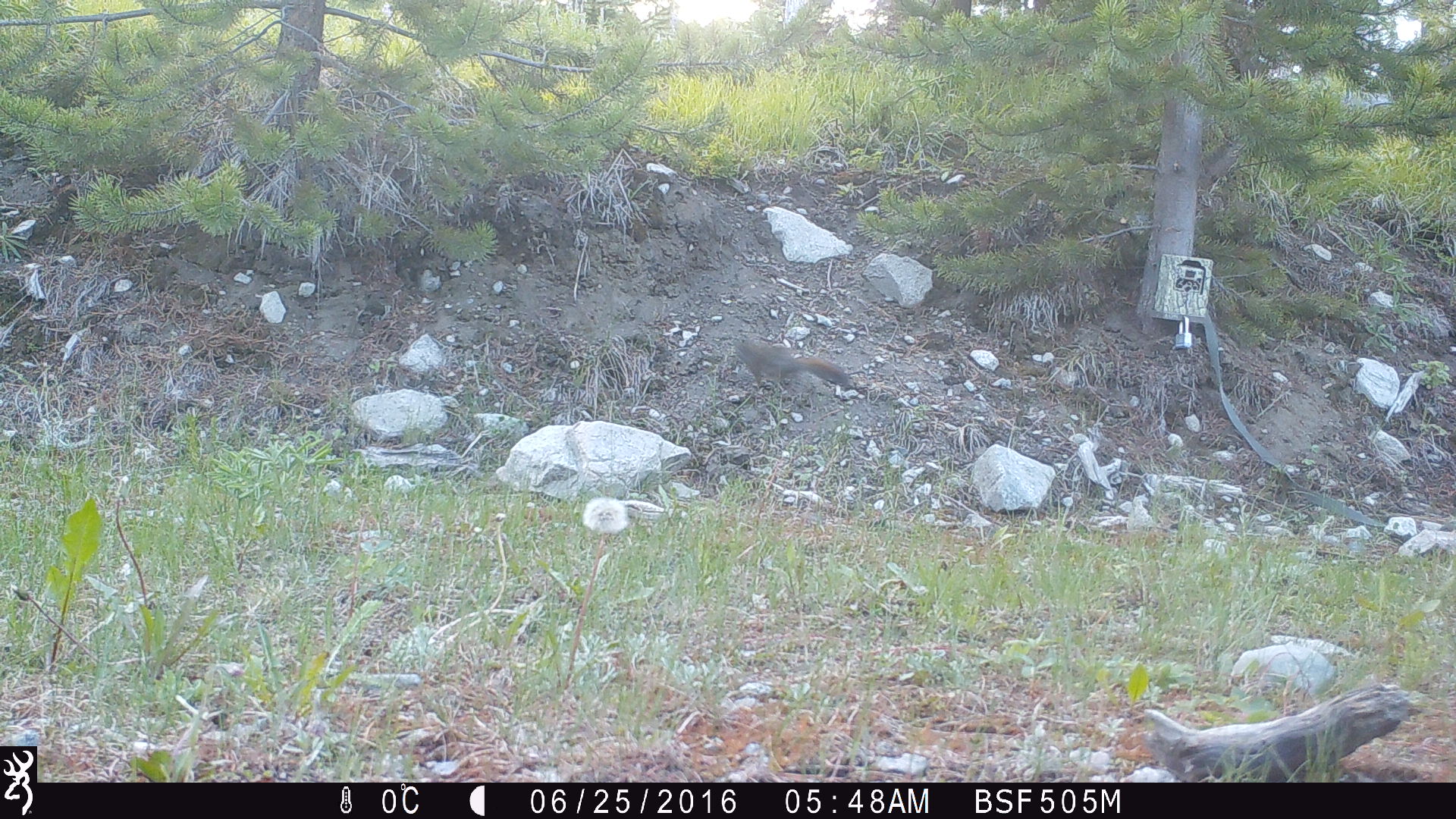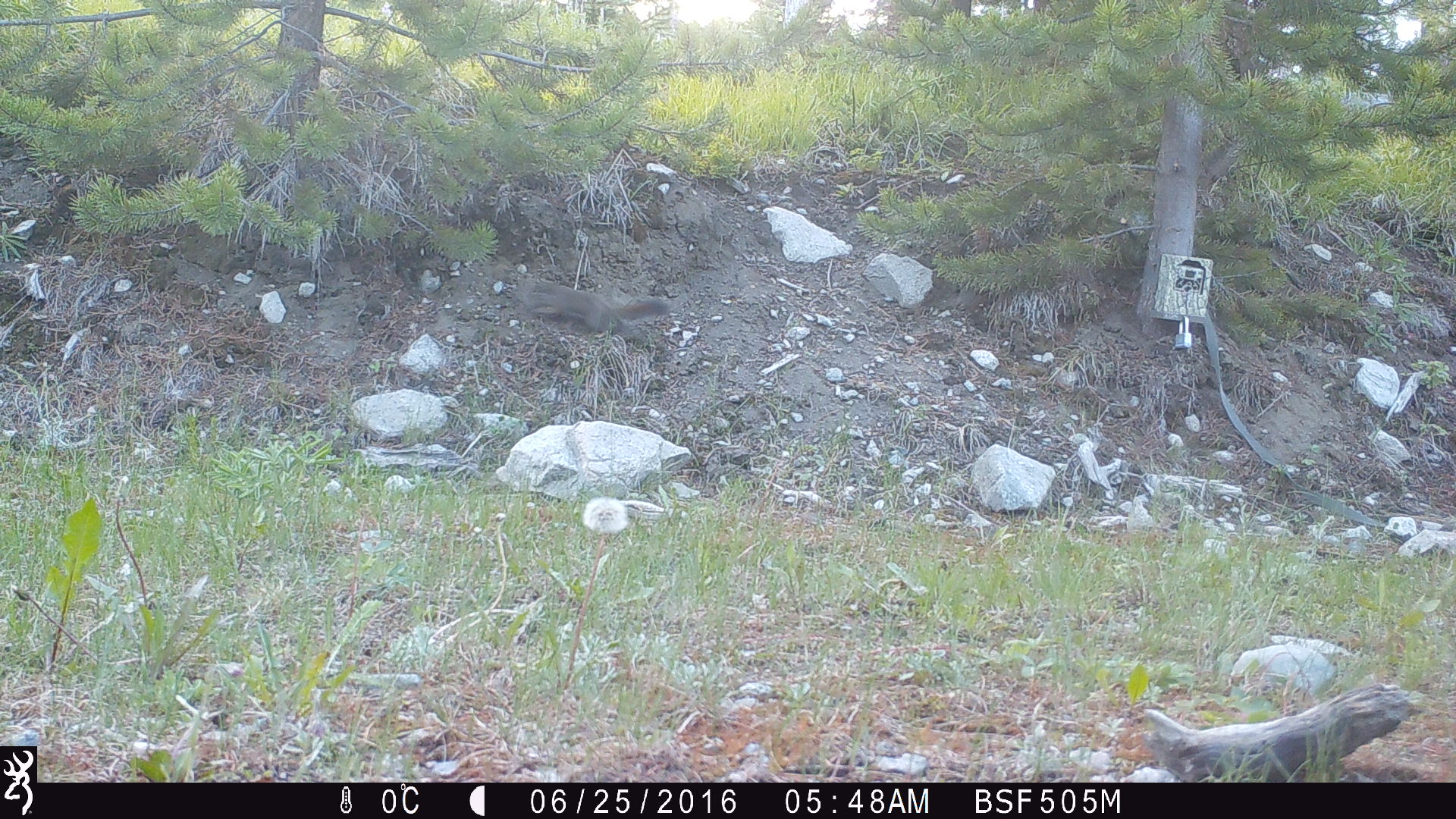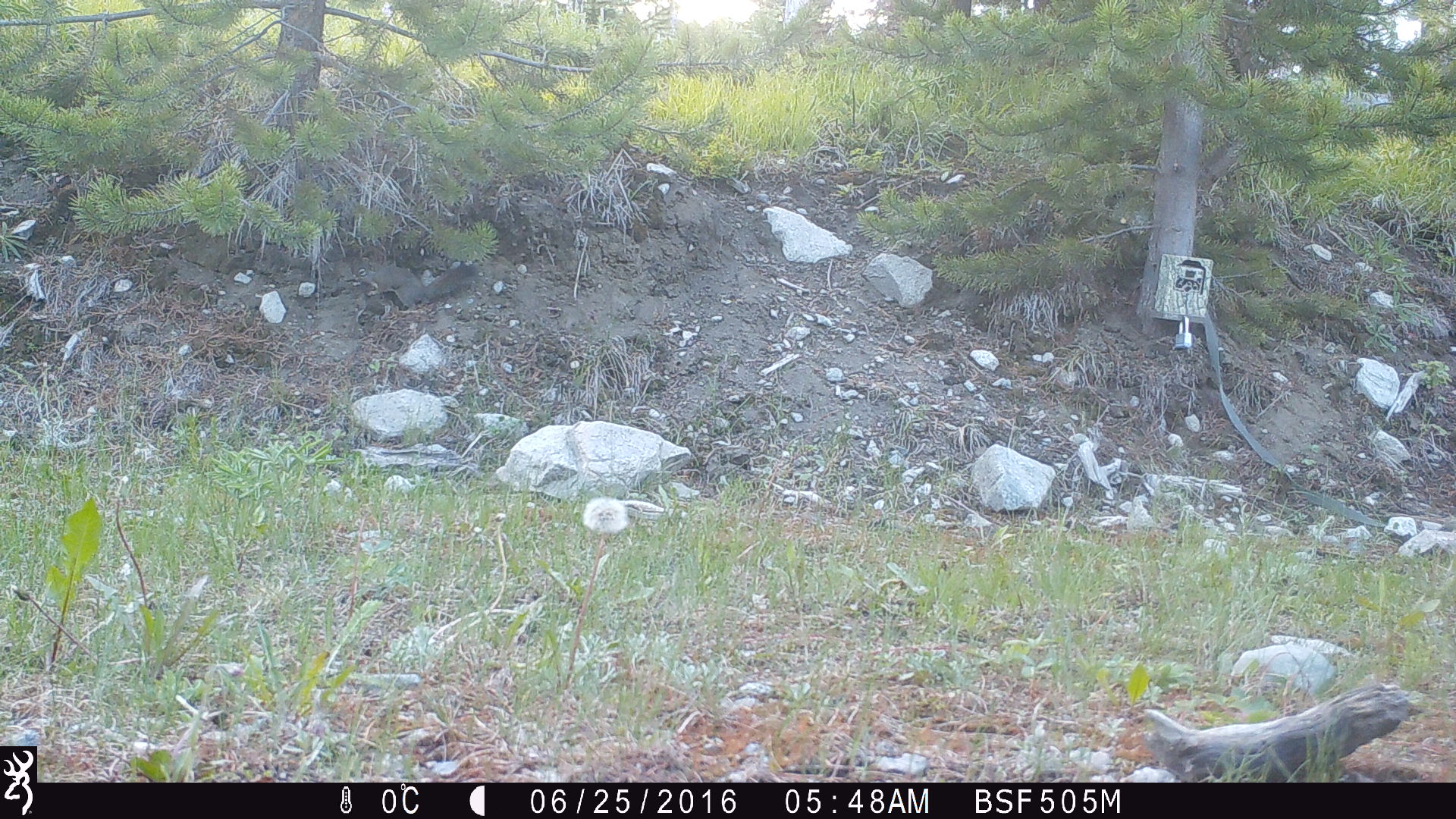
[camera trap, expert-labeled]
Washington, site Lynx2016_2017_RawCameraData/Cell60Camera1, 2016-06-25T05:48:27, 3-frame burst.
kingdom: Animalia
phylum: Chordata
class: Mammalia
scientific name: Mammalia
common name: small mammal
Small mammal (Mammalia). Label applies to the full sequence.